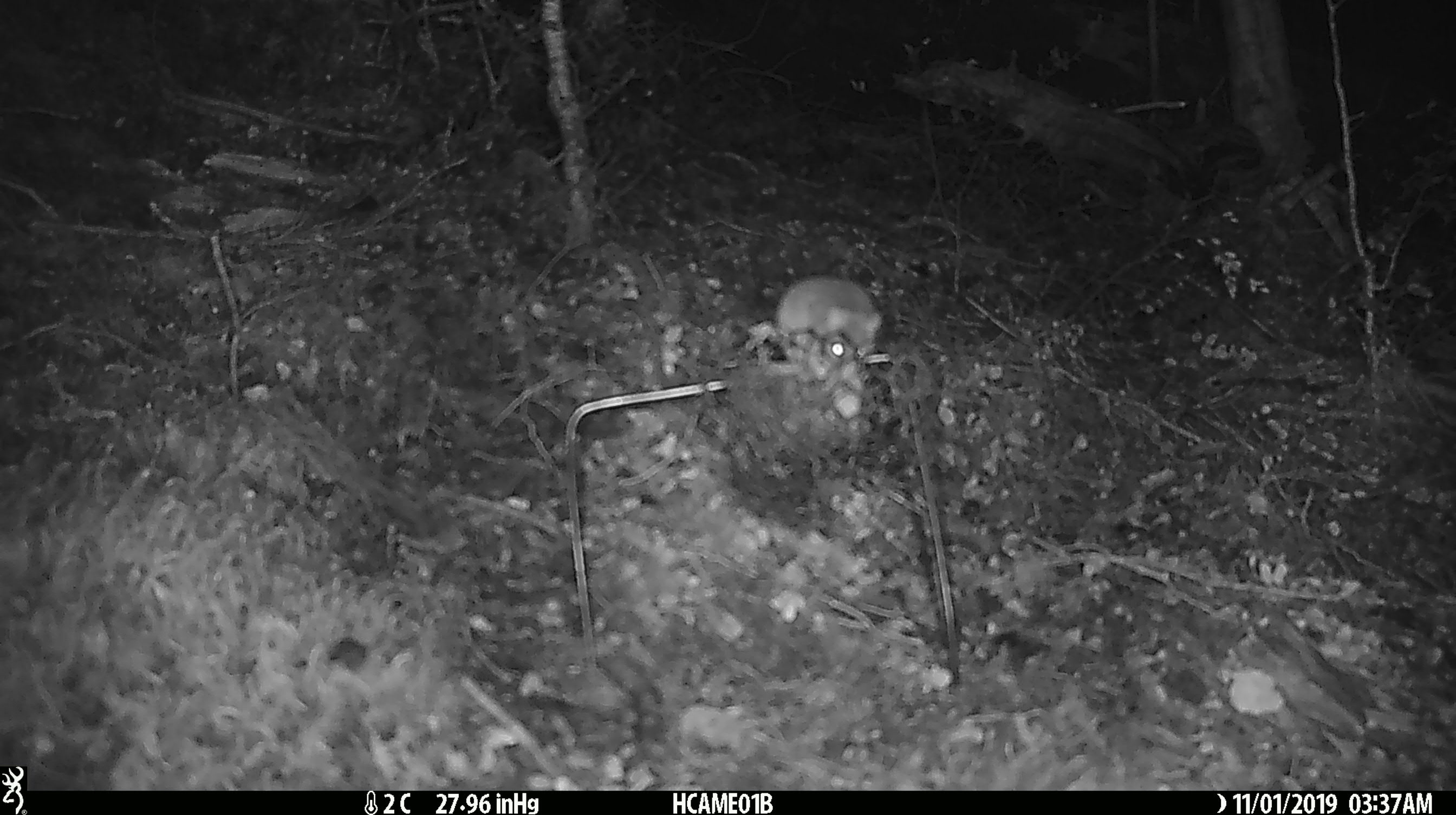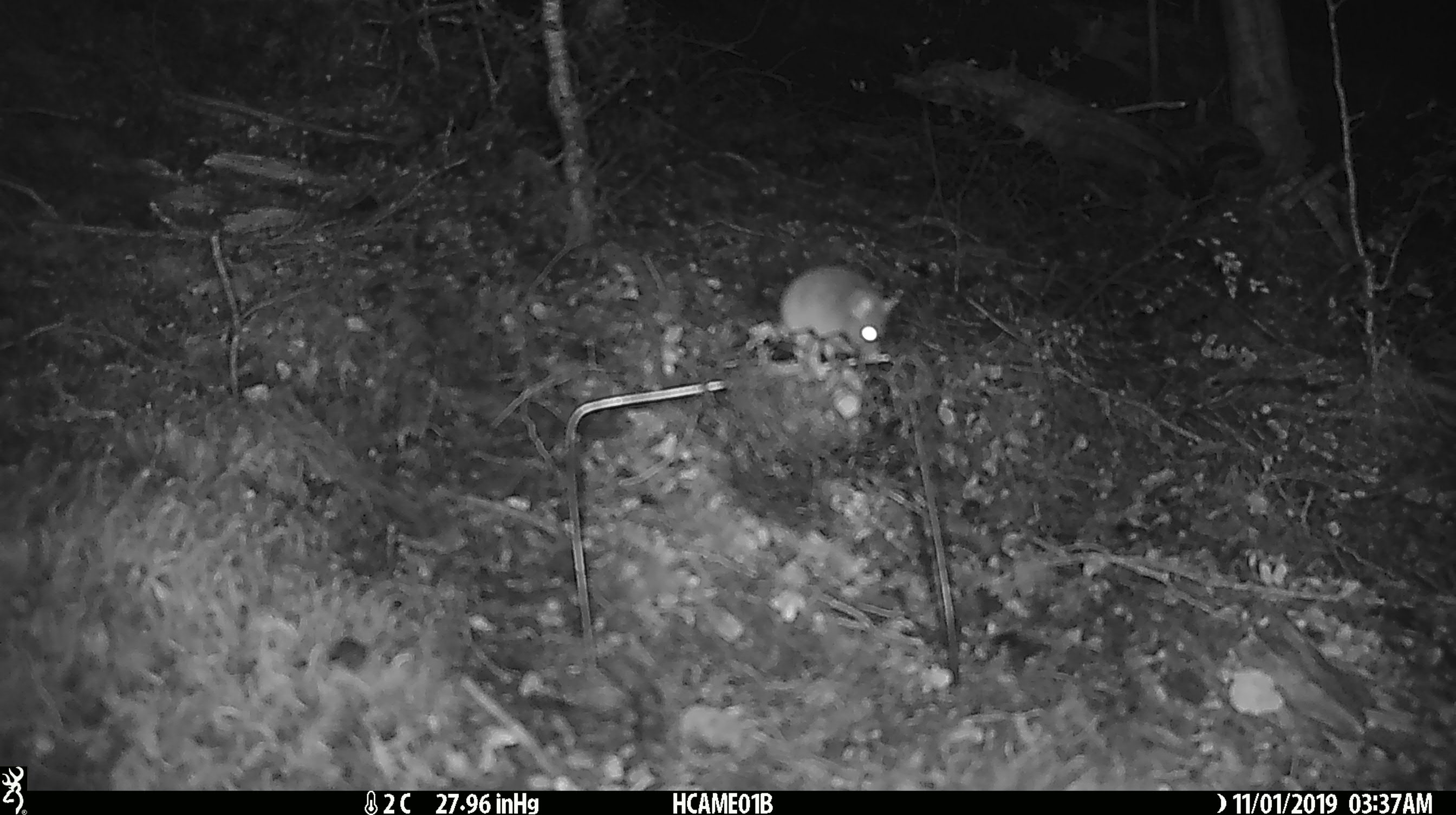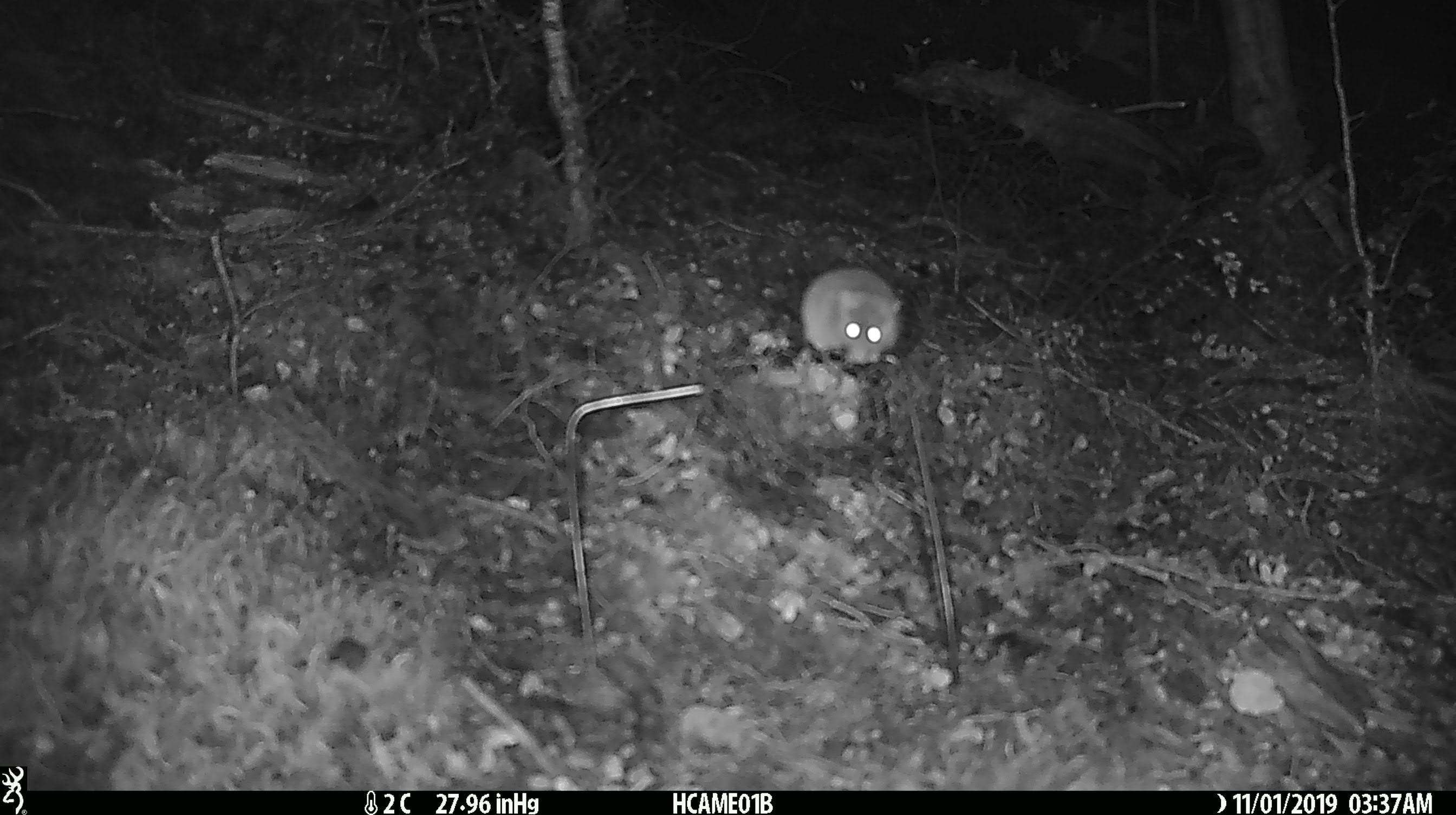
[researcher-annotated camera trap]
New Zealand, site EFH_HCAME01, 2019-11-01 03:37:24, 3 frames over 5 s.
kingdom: Animalia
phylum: Chordata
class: Mammalia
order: Rodentia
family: Muridae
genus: Mus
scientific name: Mus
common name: mouse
Mouse (Mus).